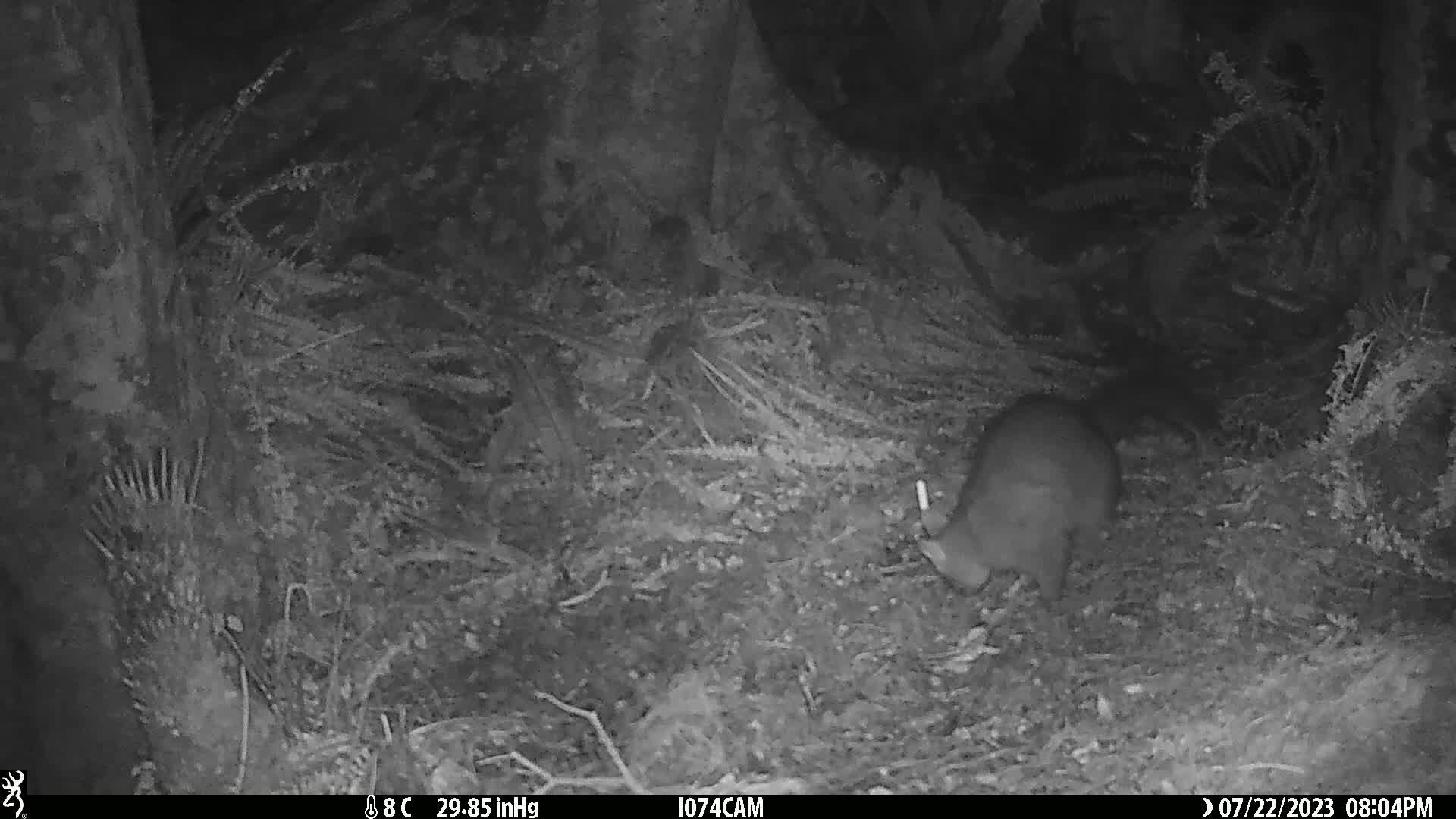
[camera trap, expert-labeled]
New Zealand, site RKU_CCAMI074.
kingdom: Animalia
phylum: Chordata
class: Mammalia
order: Diprotodontia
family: Phalangeridae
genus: Trichosurus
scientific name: Trichosurus vulpecula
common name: common brushtail possum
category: possum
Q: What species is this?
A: Possum (common brushtail possum) (Trichosurus vulpecula).